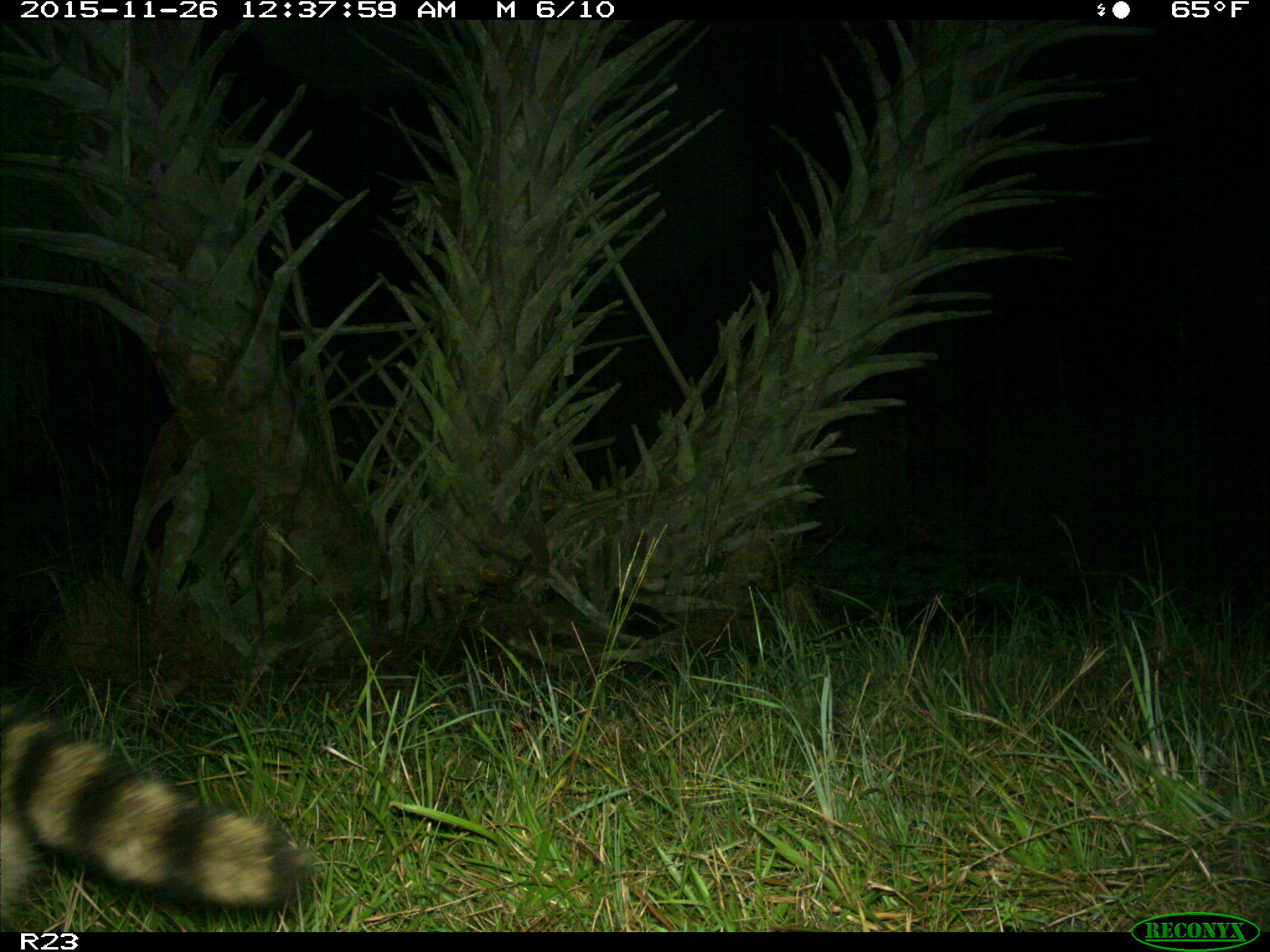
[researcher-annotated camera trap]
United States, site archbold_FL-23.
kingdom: Animalia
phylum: Chordata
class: Mammalia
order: Carnivora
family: Procyonidae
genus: Procyon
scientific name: Procyon lotor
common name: common raccoon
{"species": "Procyon lotor (common raccoon)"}